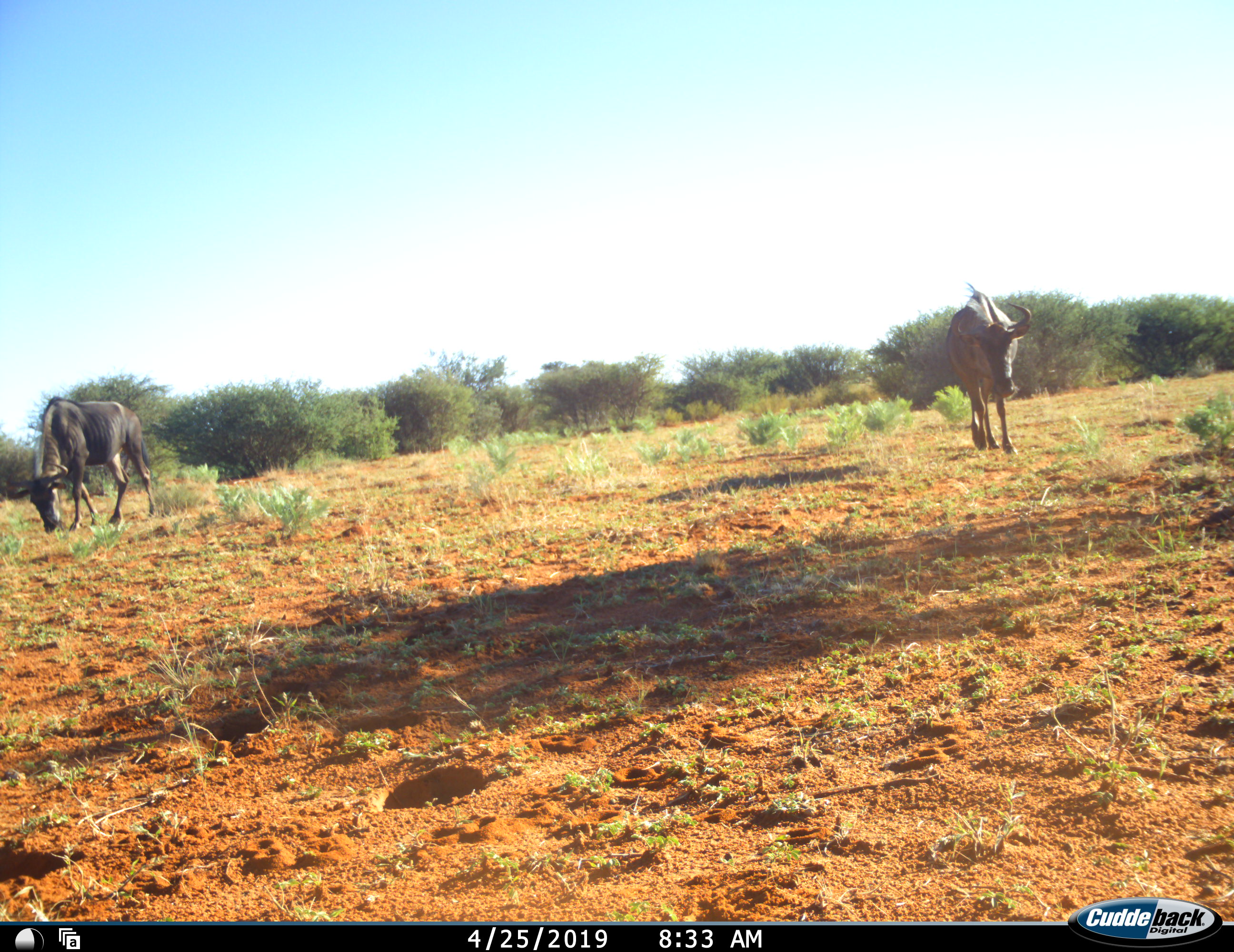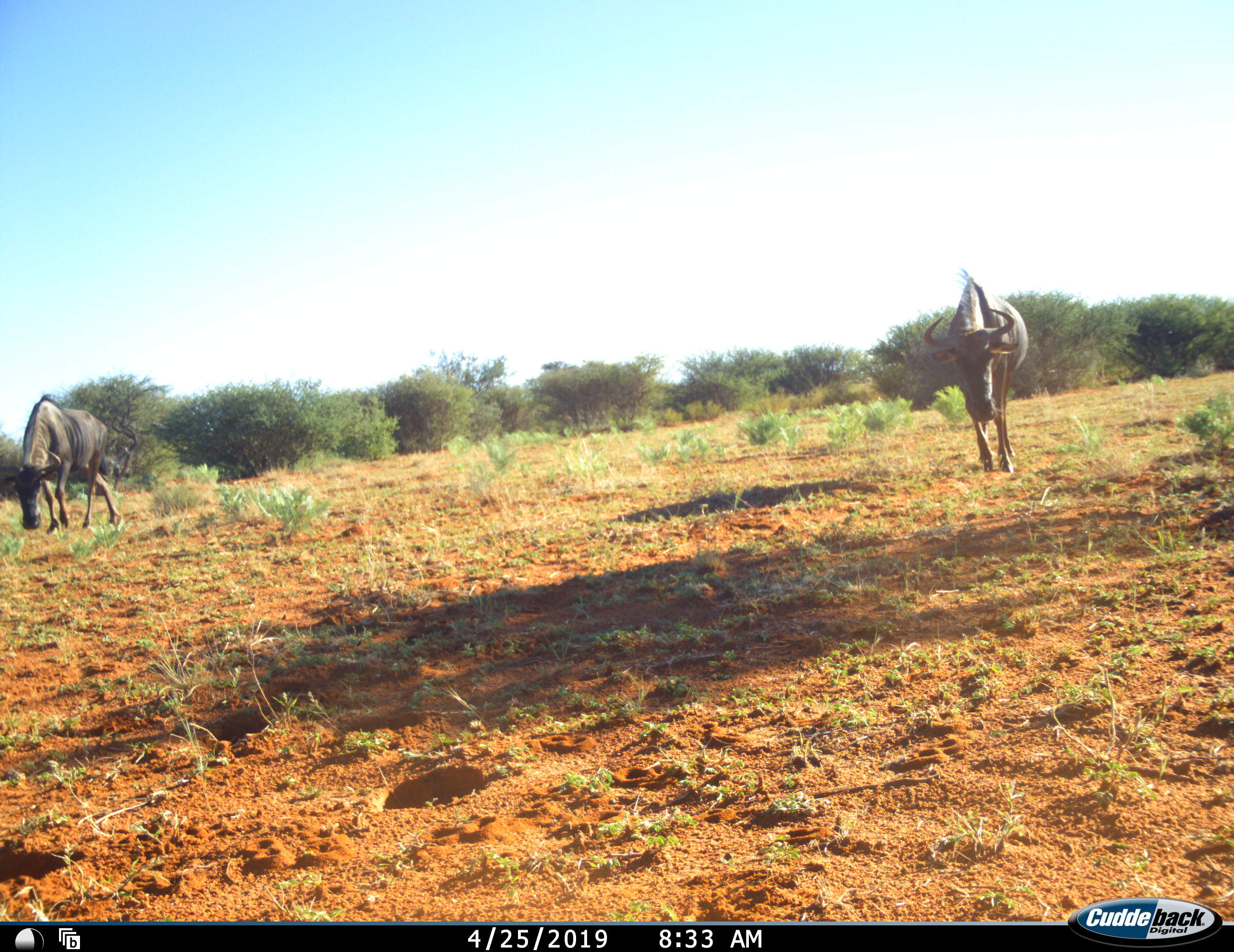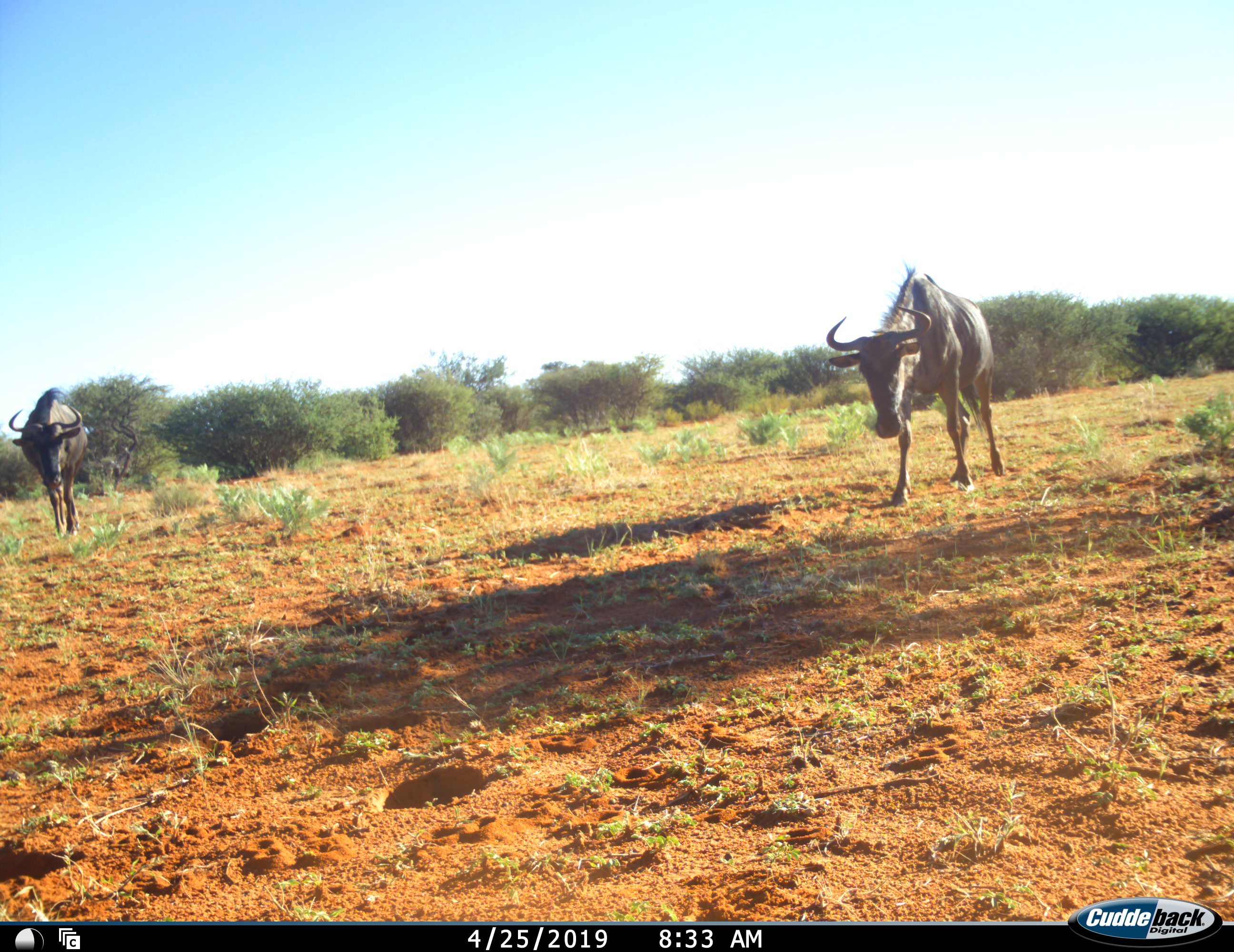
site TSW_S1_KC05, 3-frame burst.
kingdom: Animalia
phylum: Chordata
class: Mammalia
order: Artiodactyla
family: Bovidae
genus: Connochaetes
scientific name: Connochaetes taurinus taurinus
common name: blue wildebeest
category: wildebeestblue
Wildebeestblue (blue wildebeest) (Connochaetes taurinus taurinus), count 2. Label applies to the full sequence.